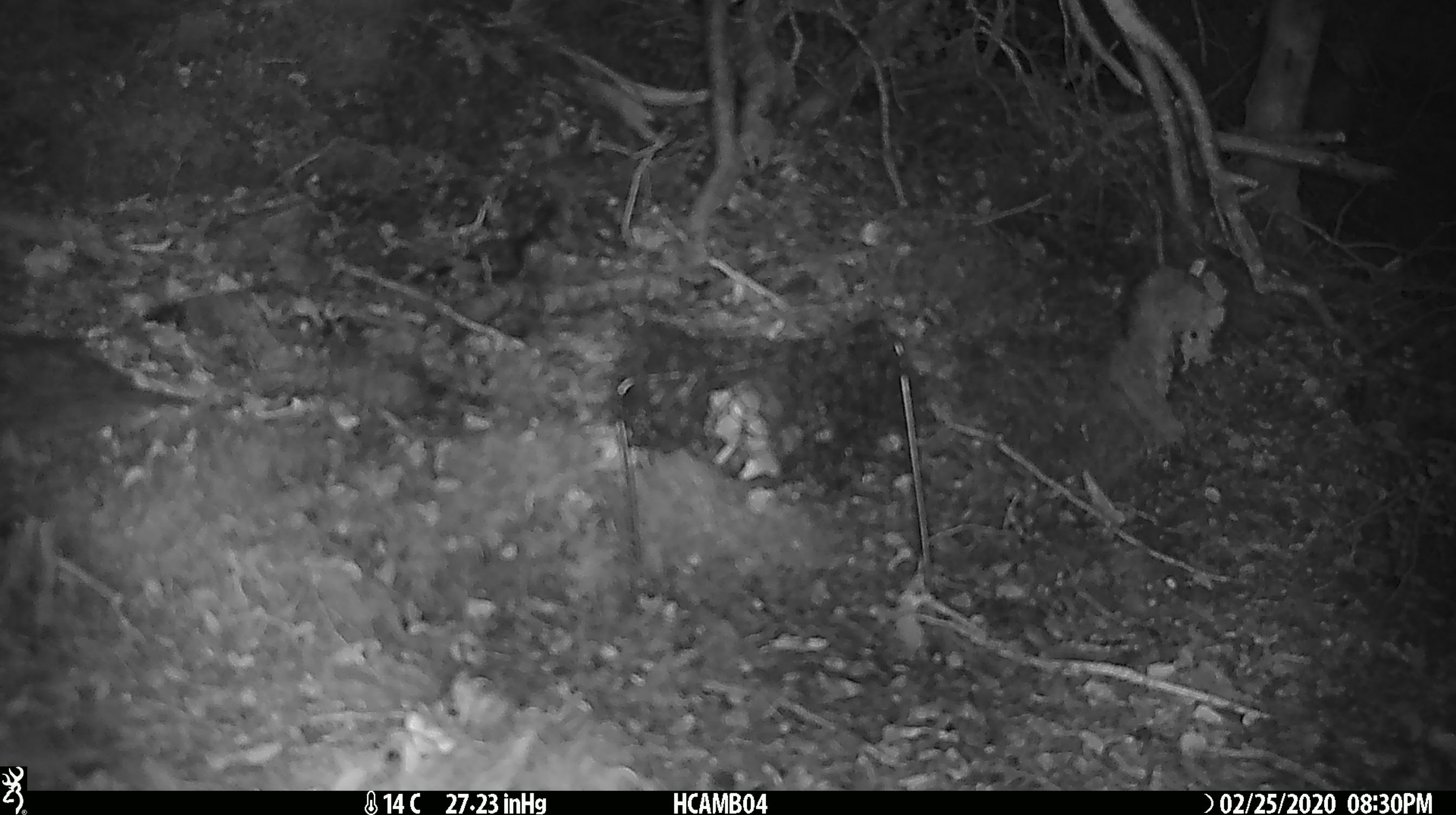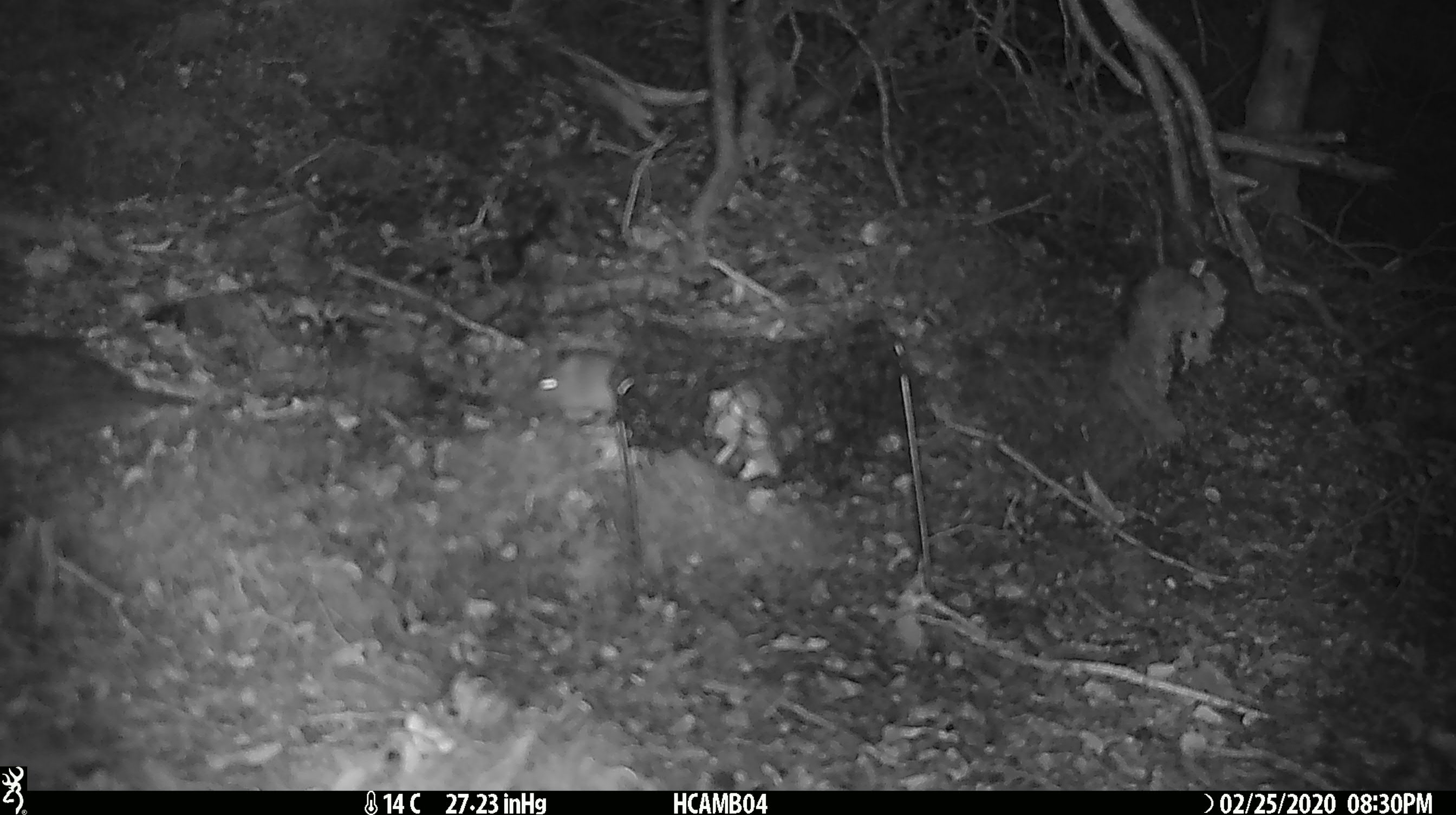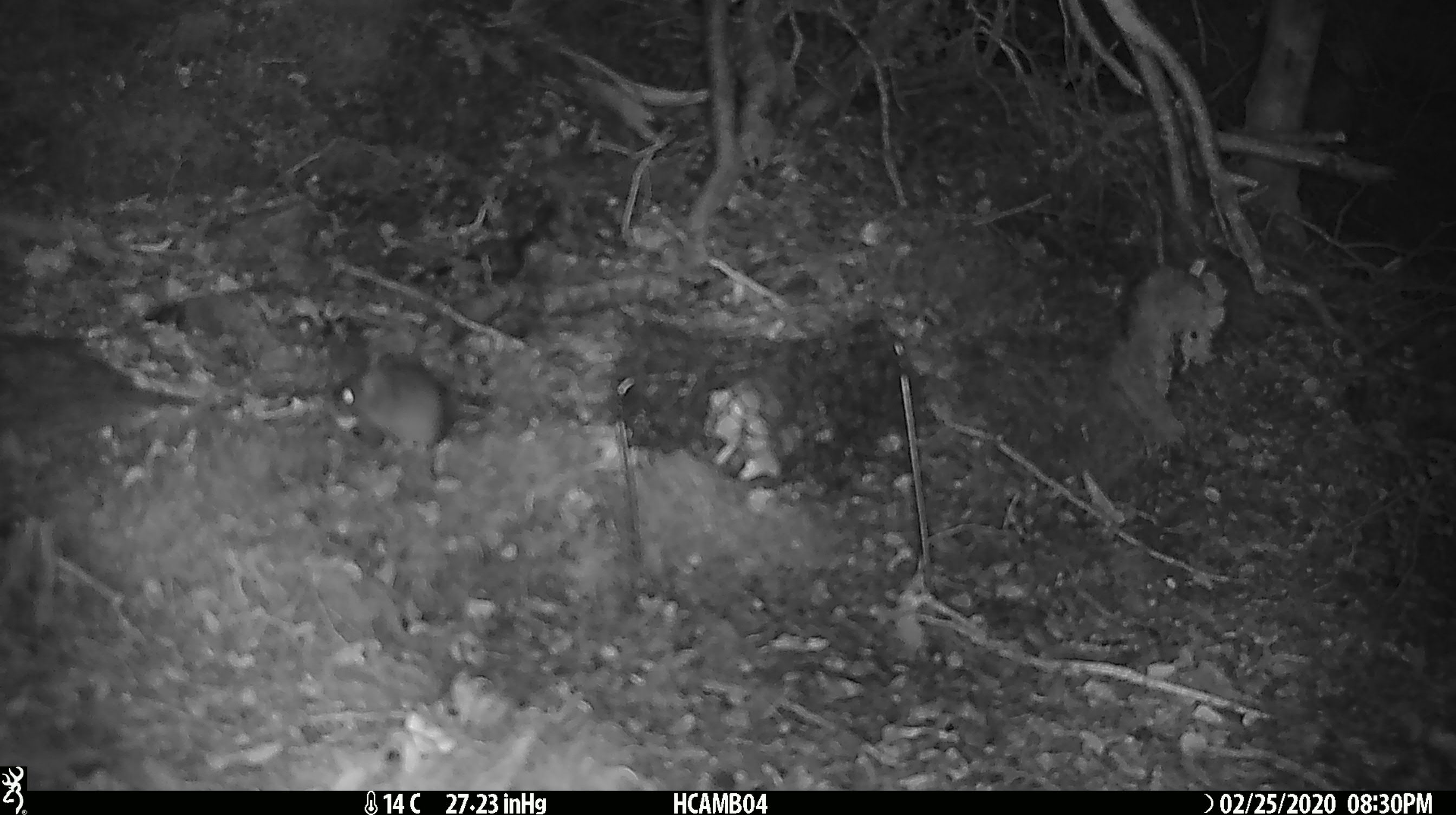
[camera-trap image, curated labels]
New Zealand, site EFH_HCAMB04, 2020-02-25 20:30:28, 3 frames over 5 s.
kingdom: Animalia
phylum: Chordata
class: Mammalia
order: Rodentia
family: Muridae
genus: Mus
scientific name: Mus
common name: mouse